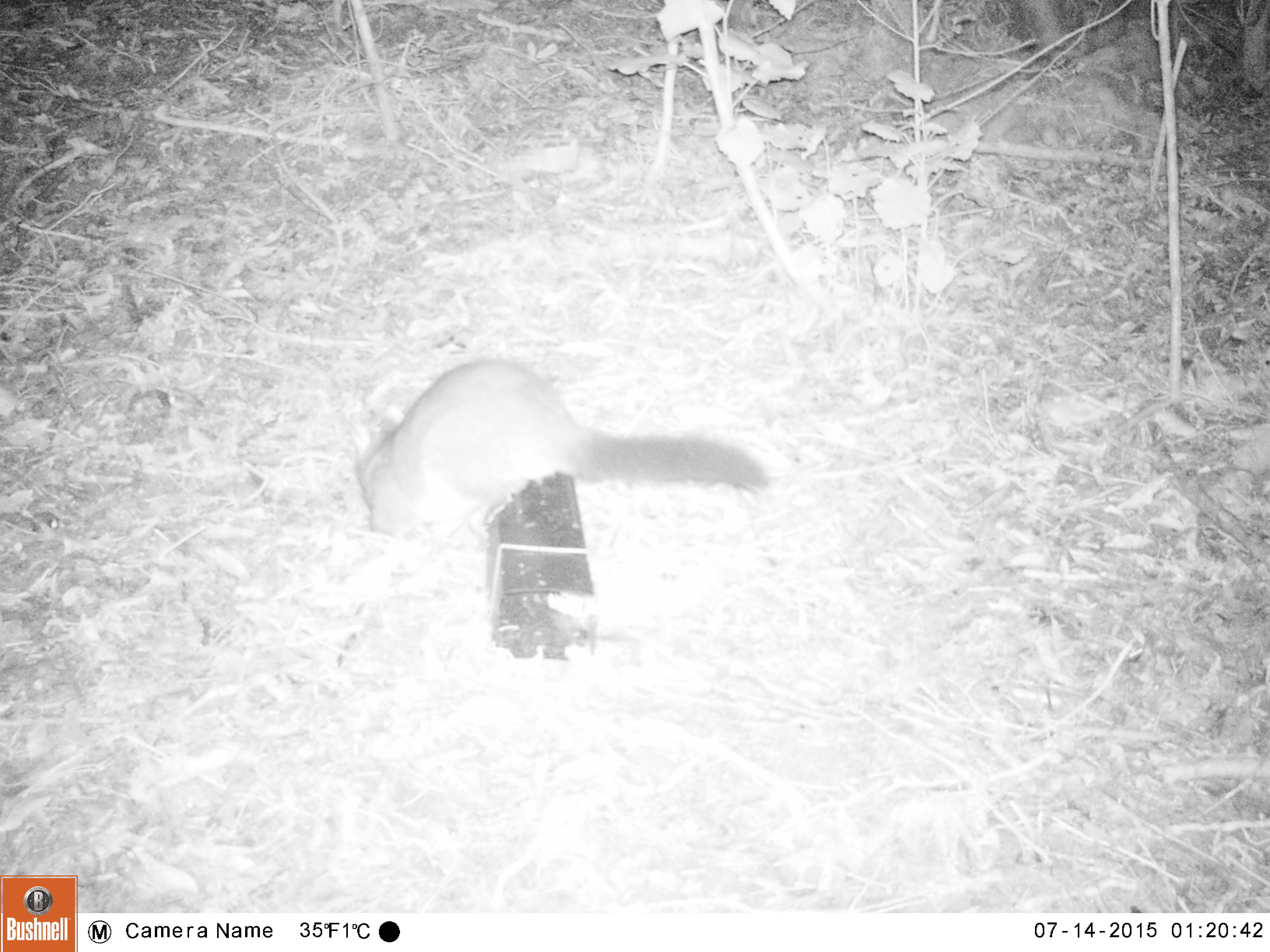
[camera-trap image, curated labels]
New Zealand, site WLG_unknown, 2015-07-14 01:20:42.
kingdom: Animalia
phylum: Chordata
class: Mammalia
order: Diprotodontia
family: Phalangeridae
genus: Trichosurus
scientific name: Trichosurus vulpecula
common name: common brushtail possum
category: possum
Possum (common brushtail possum) (Trichosurus vulpecula).